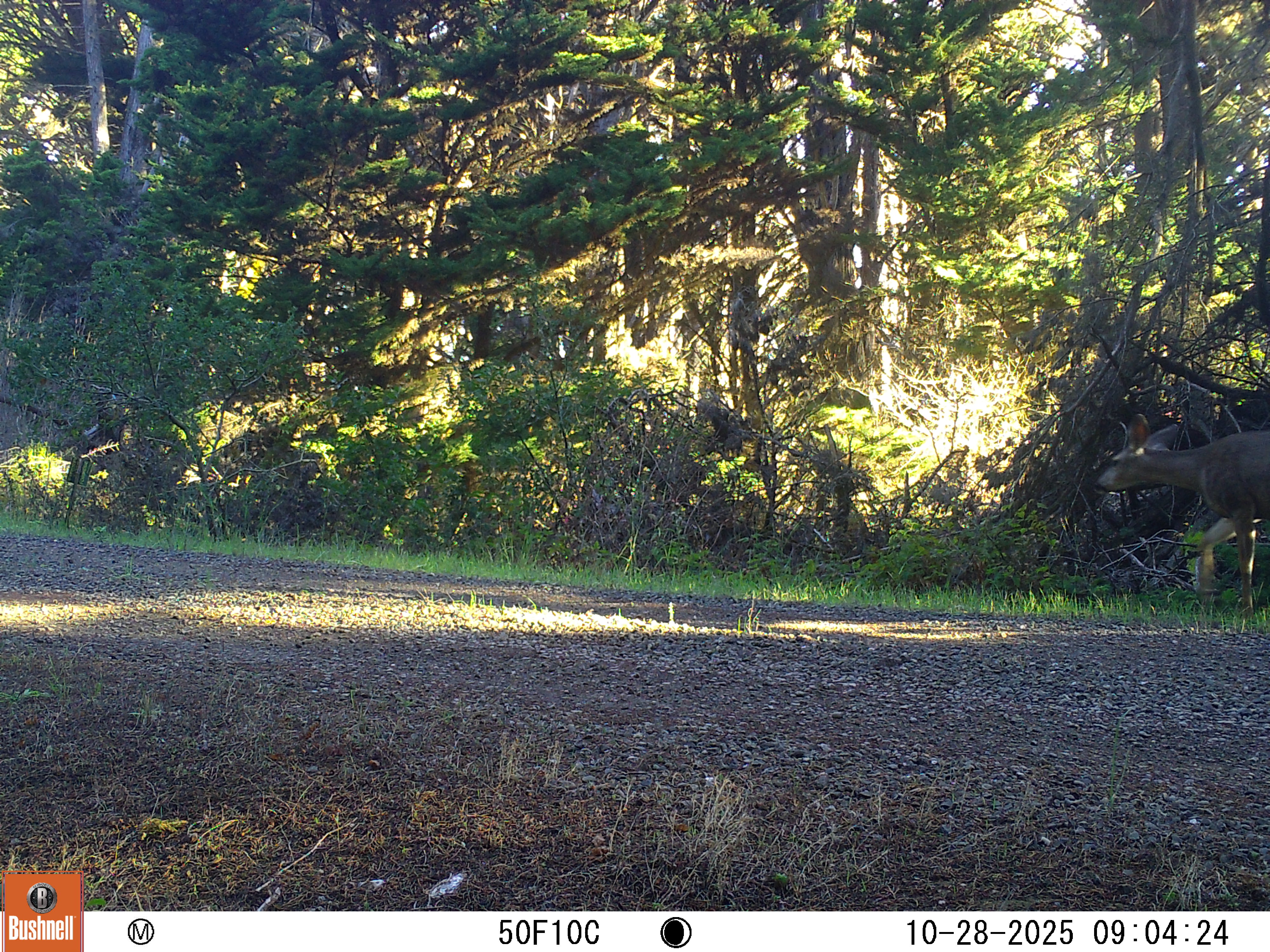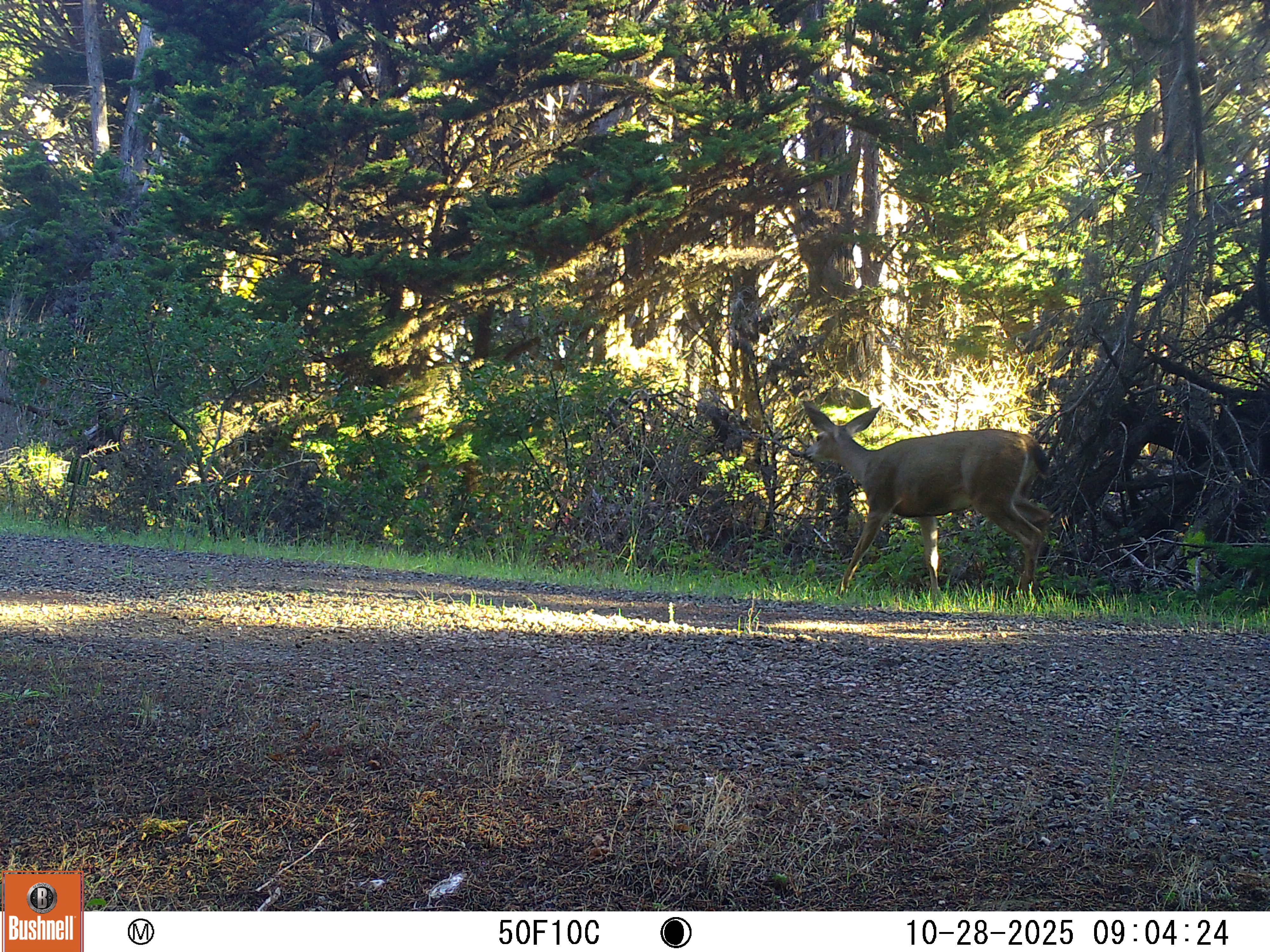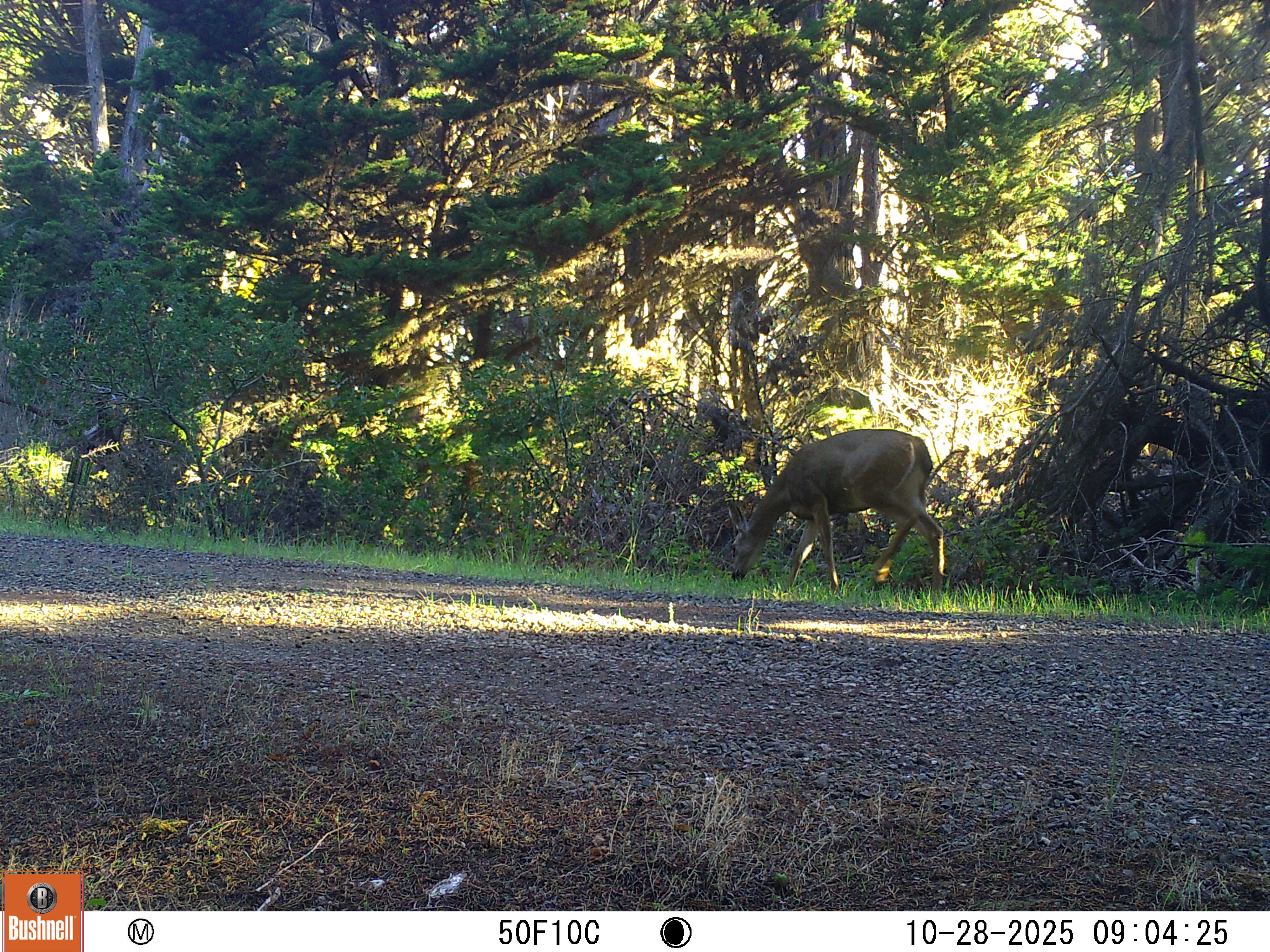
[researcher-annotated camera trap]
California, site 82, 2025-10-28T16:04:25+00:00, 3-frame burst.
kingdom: Animalia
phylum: Chordata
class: Mammalia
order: Artiodactyla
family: Cervidae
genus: Odocoileus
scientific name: Odocoileus hemionus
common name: mule deer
Mule deer (Odocoileus hemionus).